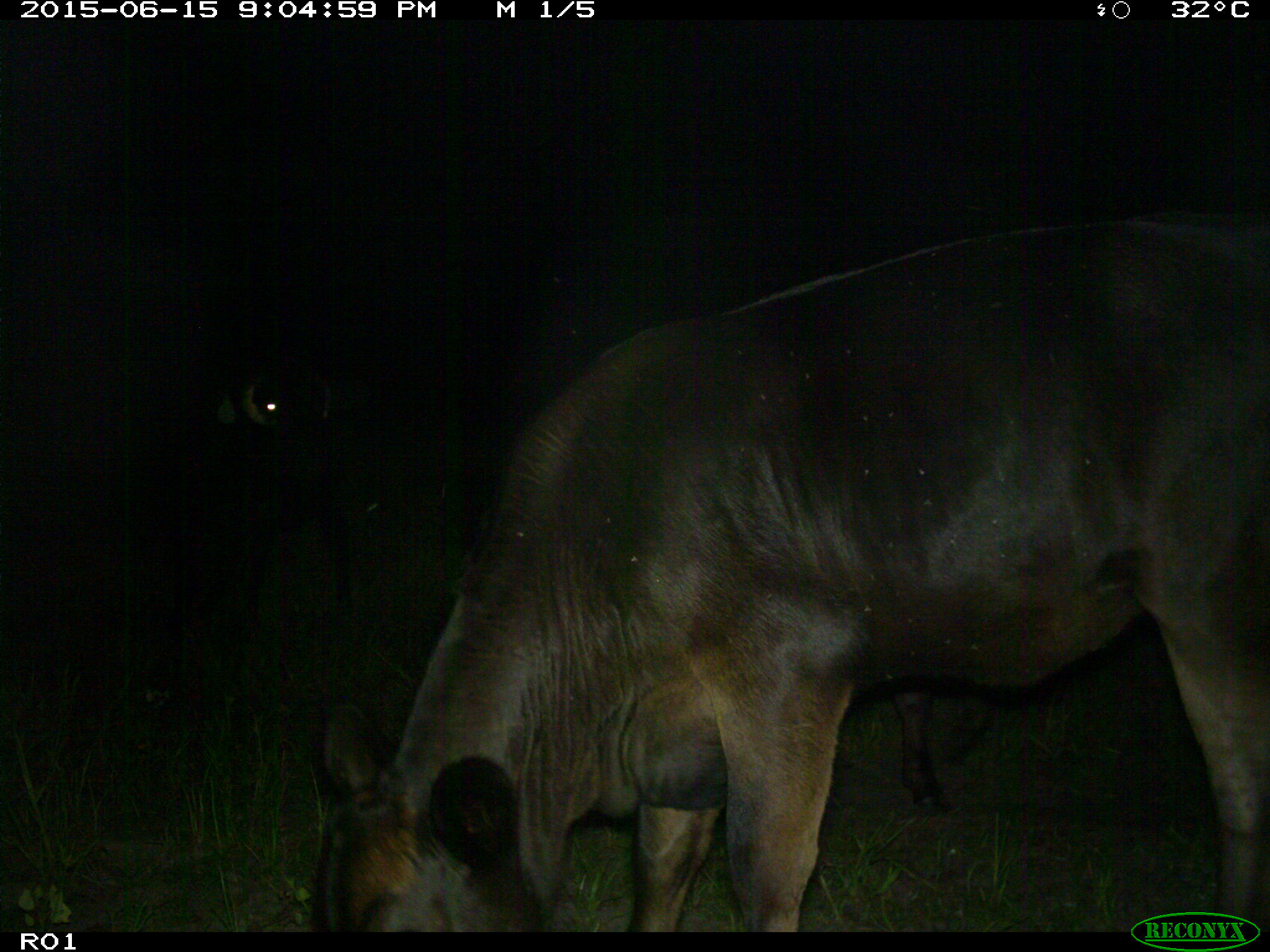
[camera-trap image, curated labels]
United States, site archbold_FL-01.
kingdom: Animalia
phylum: Chordata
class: Mammalia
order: Artiodactyla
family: Bovidae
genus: Bos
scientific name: Bos taurus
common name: domestic cow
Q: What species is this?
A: Bos taurus (domestic cow).